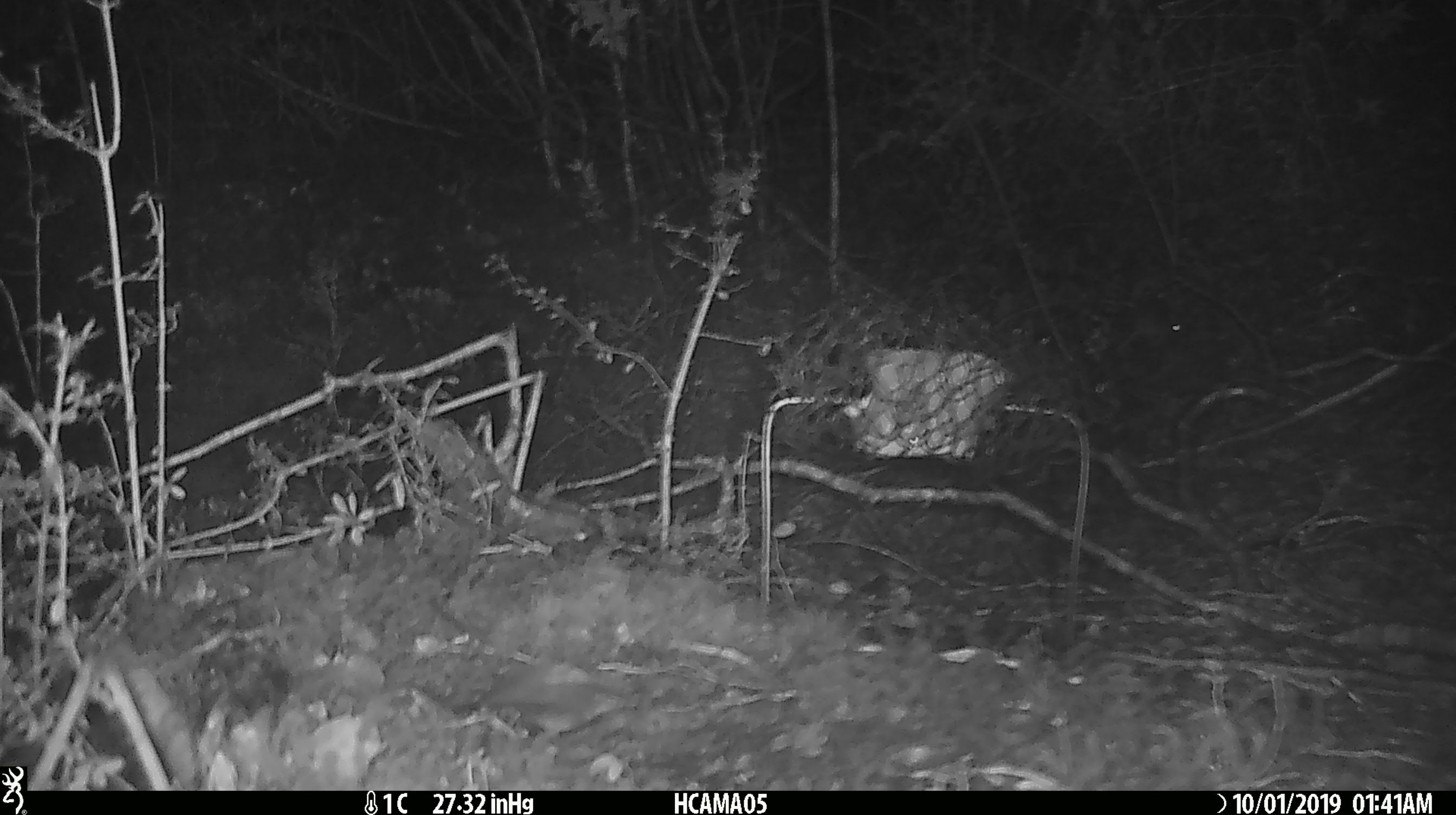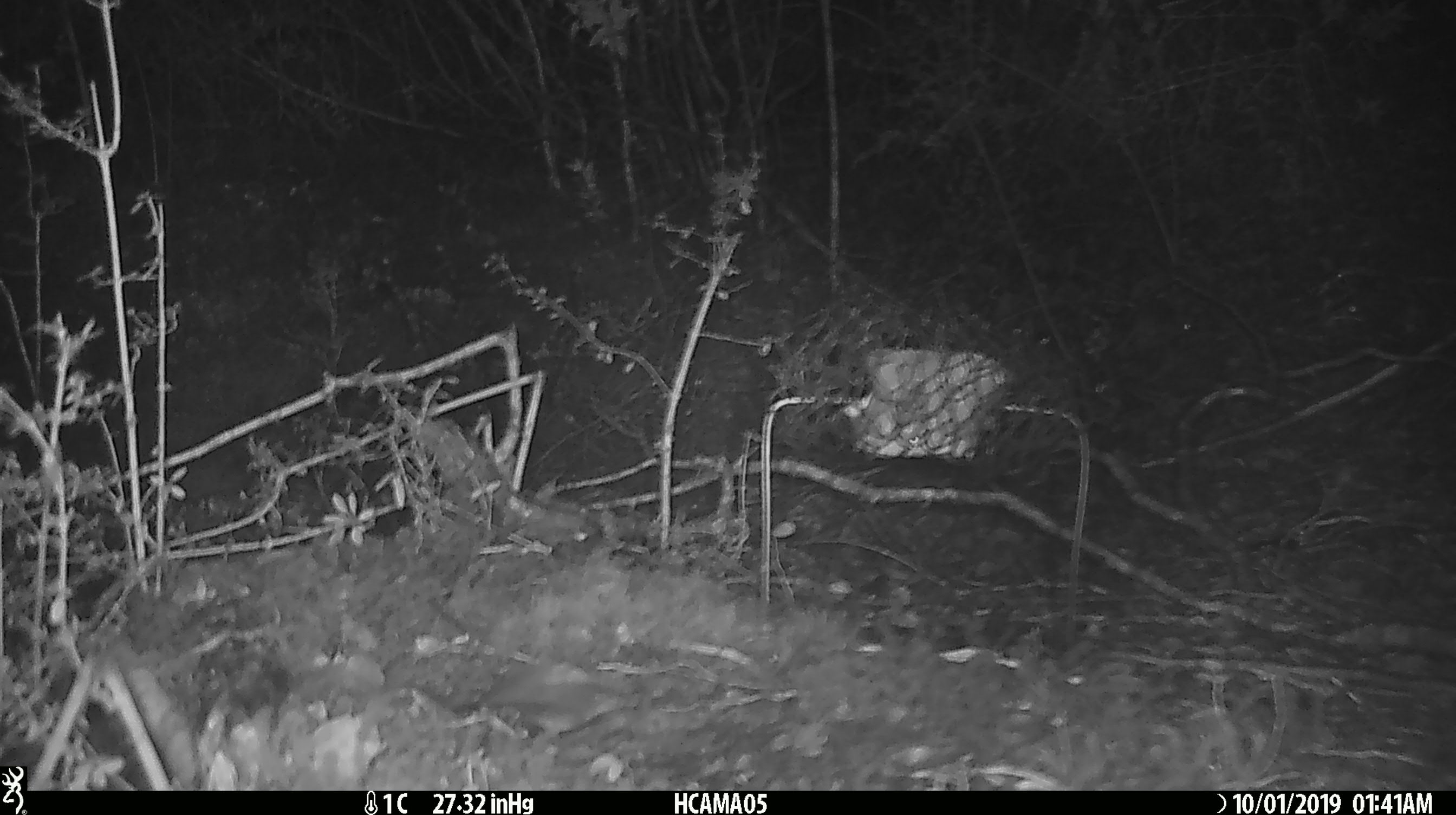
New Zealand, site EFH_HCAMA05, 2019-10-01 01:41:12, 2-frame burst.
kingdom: Animalia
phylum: Chordata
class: Mammalia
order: Rodentia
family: Muridae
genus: Mus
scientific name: Mus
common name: mouse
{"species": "mouse (Mus)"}